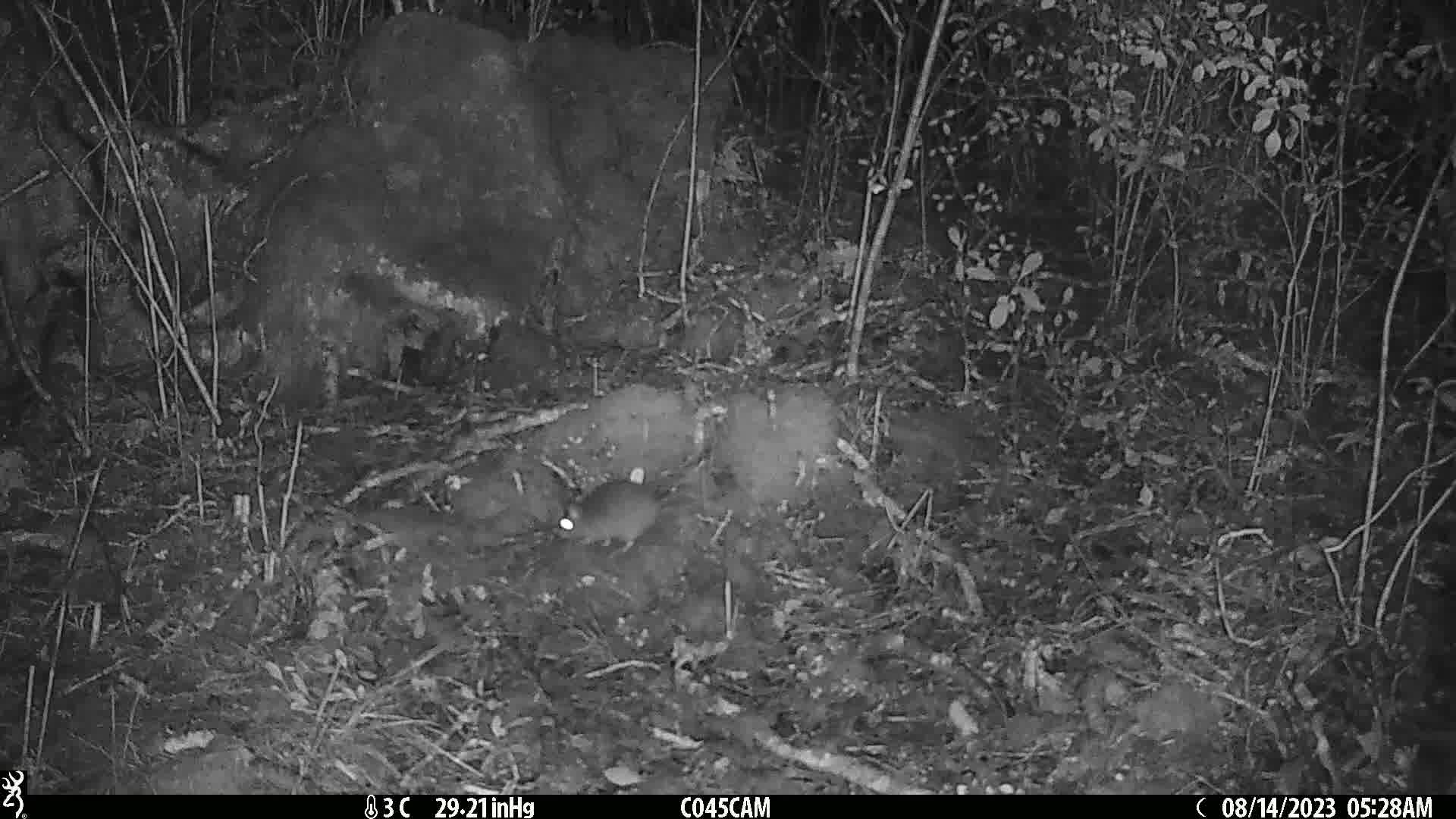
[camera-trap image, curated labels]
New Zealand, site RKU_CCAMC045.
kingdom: Animalia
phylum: Chordata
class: Mammalia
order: Rodentia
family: Muridae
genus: Rattus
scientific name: Rattus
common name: rat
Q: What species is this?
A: Rat (Rattus).